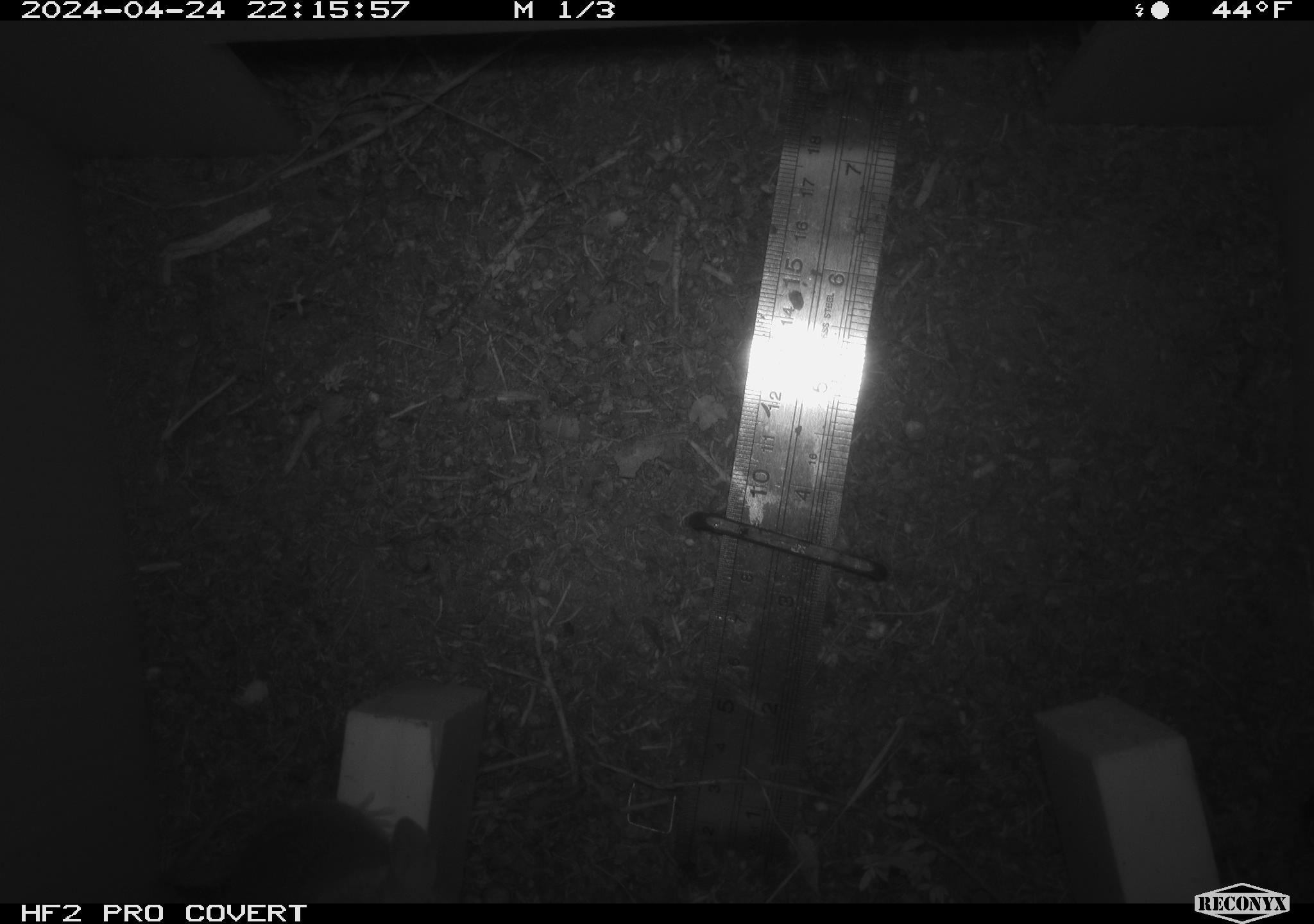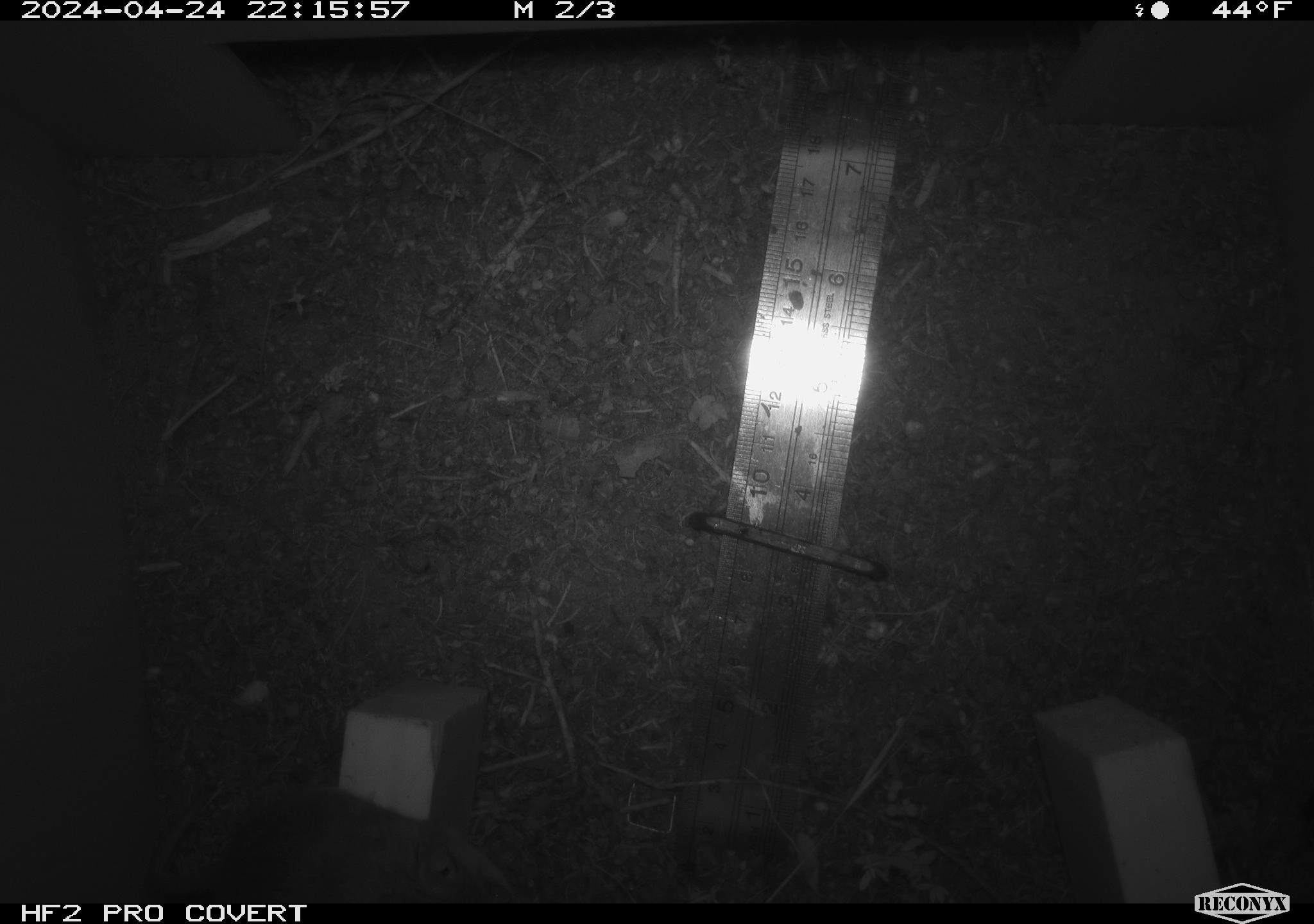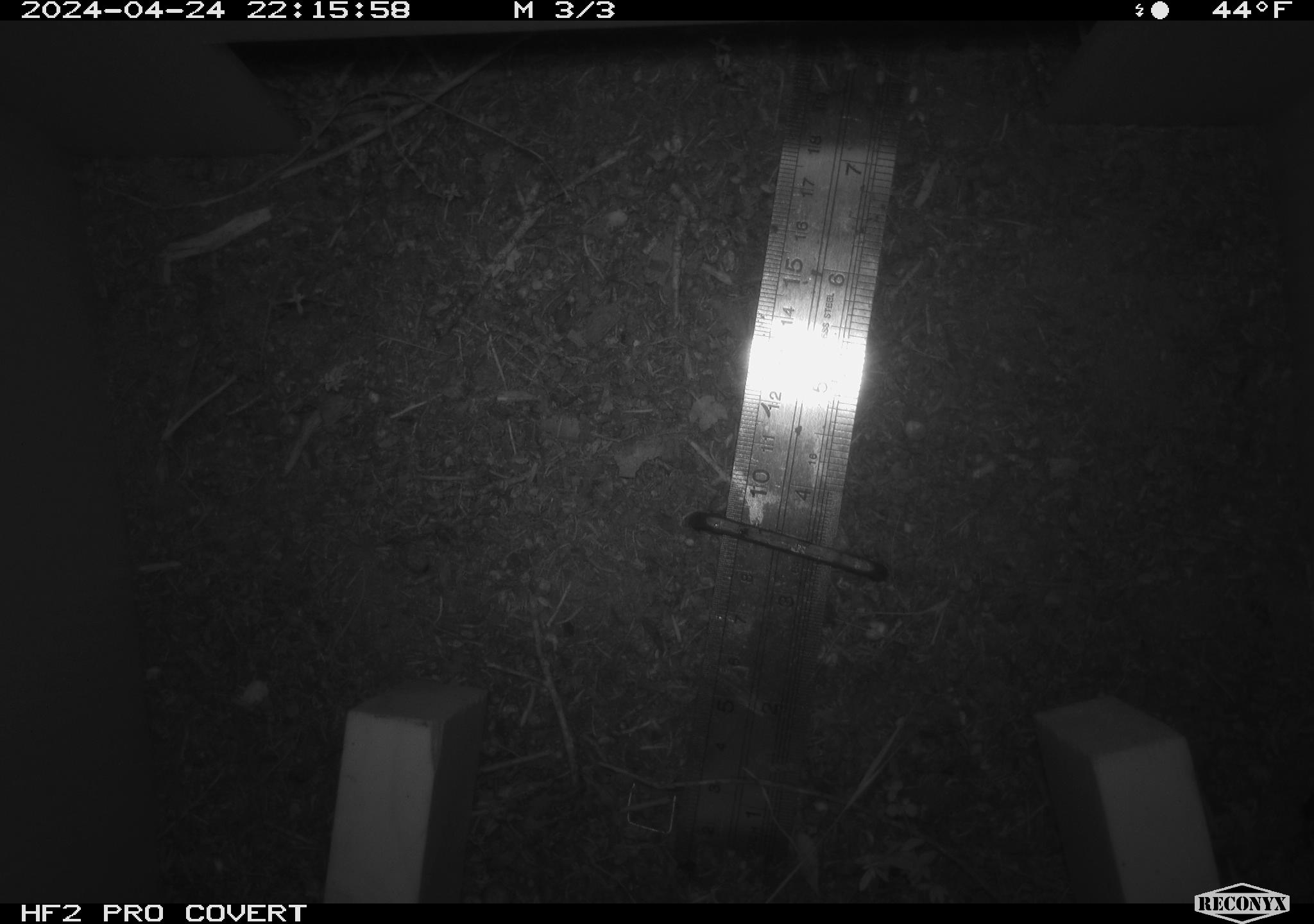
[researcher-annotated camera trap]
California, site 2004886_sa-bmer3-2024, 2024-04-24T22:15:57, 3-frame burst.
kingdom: Animalia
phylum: Chordata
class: Mammalia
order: Rodentia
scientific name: Rodentia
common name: mouse species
Mouse species (Rodentia).